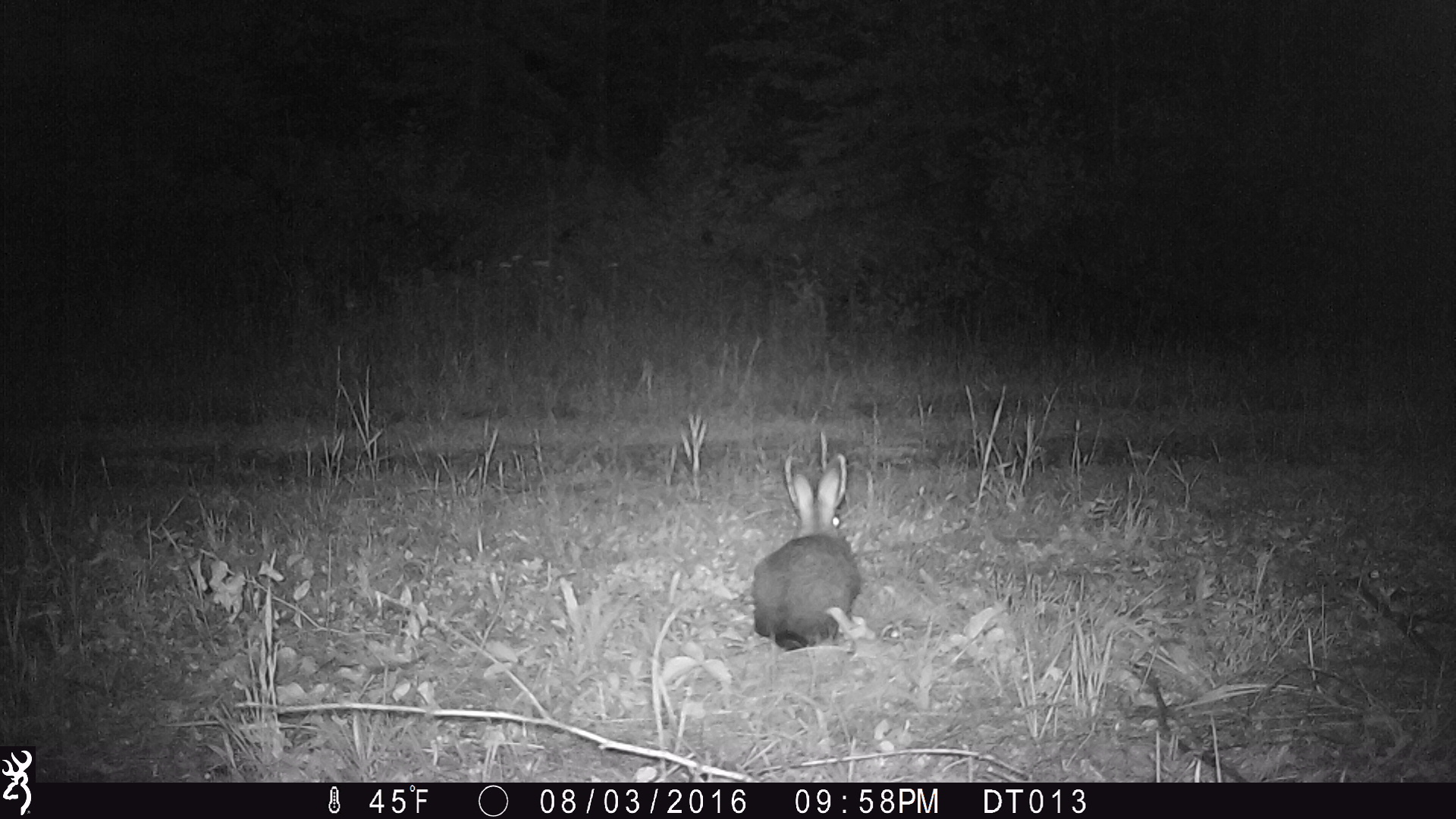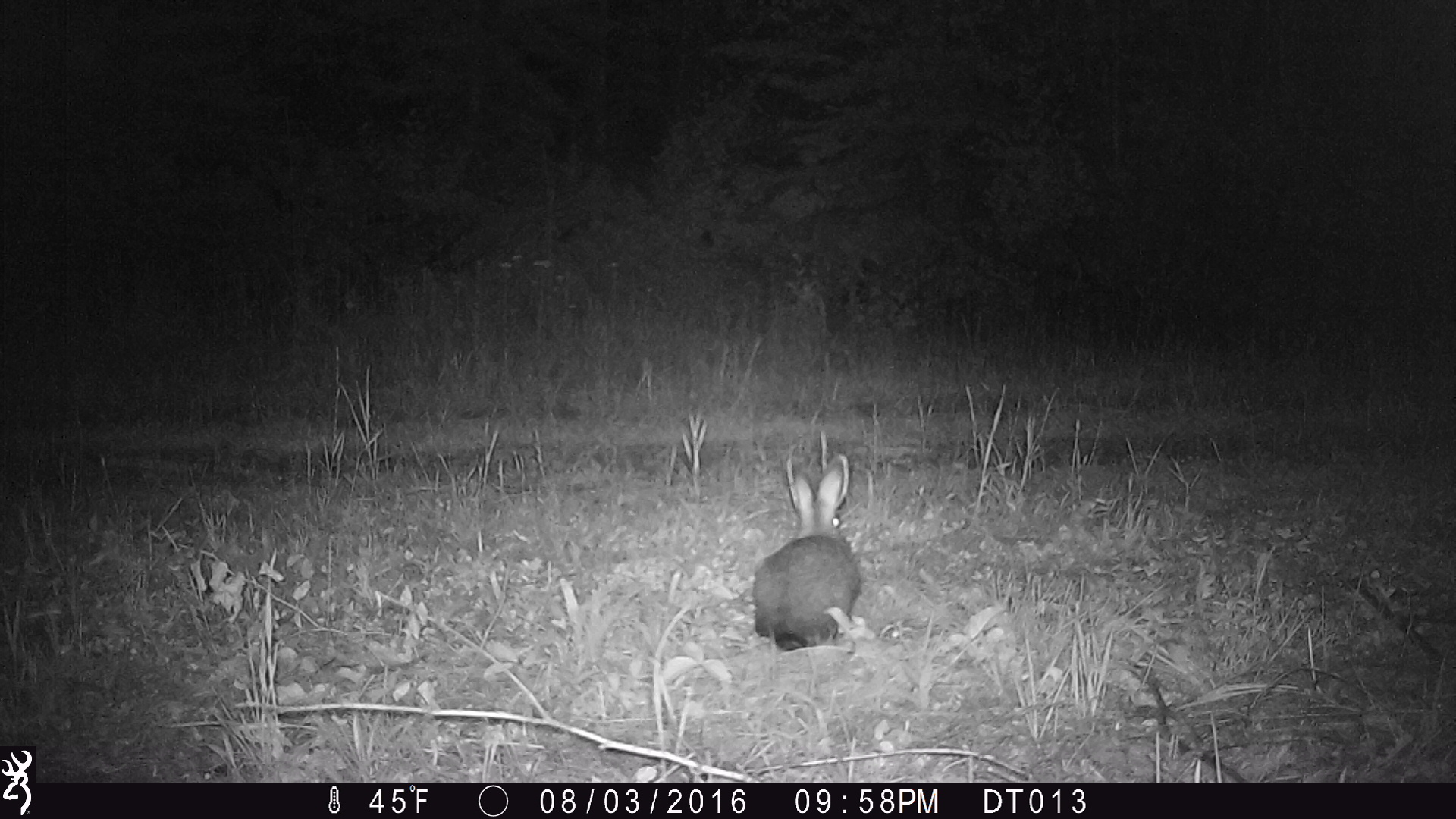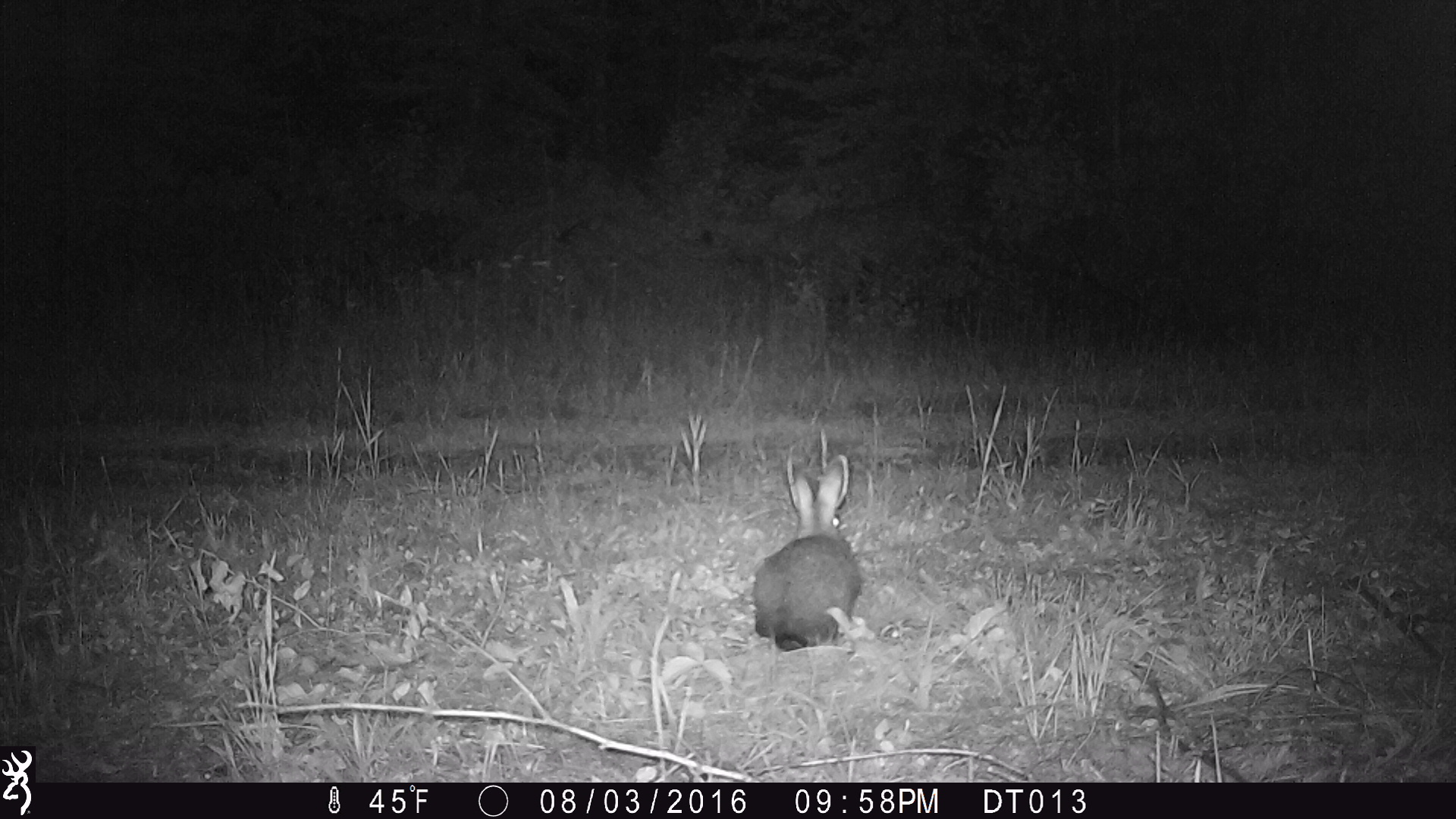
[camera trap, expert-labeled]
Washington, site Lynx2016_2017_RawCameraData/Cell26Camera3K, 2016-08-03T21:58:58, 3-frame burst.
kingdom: Animalia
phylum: Chordata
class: Mammalia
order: Lagomorpha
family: Leporidae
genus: Lepus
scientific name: Lepus americanus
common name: snowshoe hare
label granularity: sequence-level